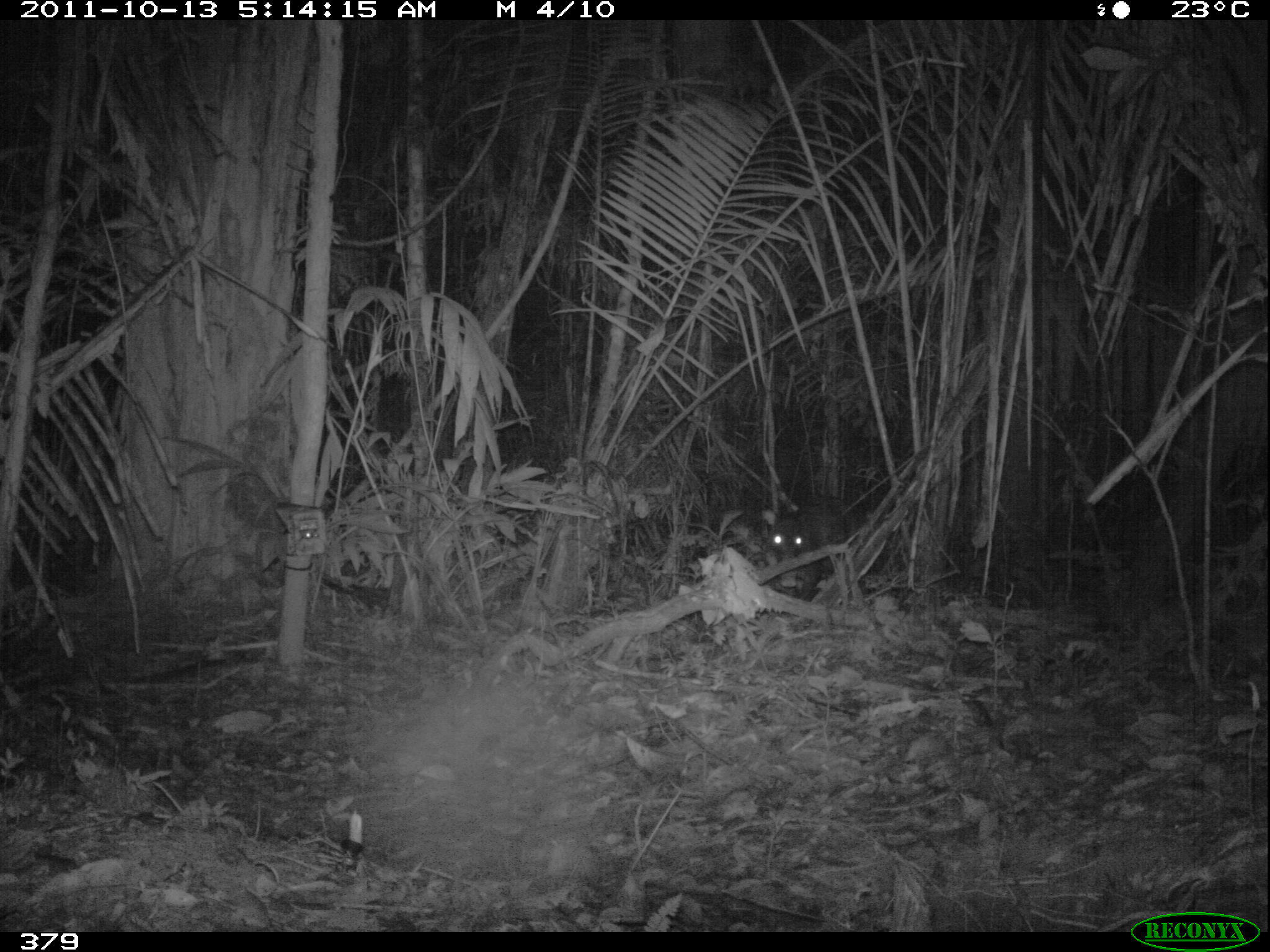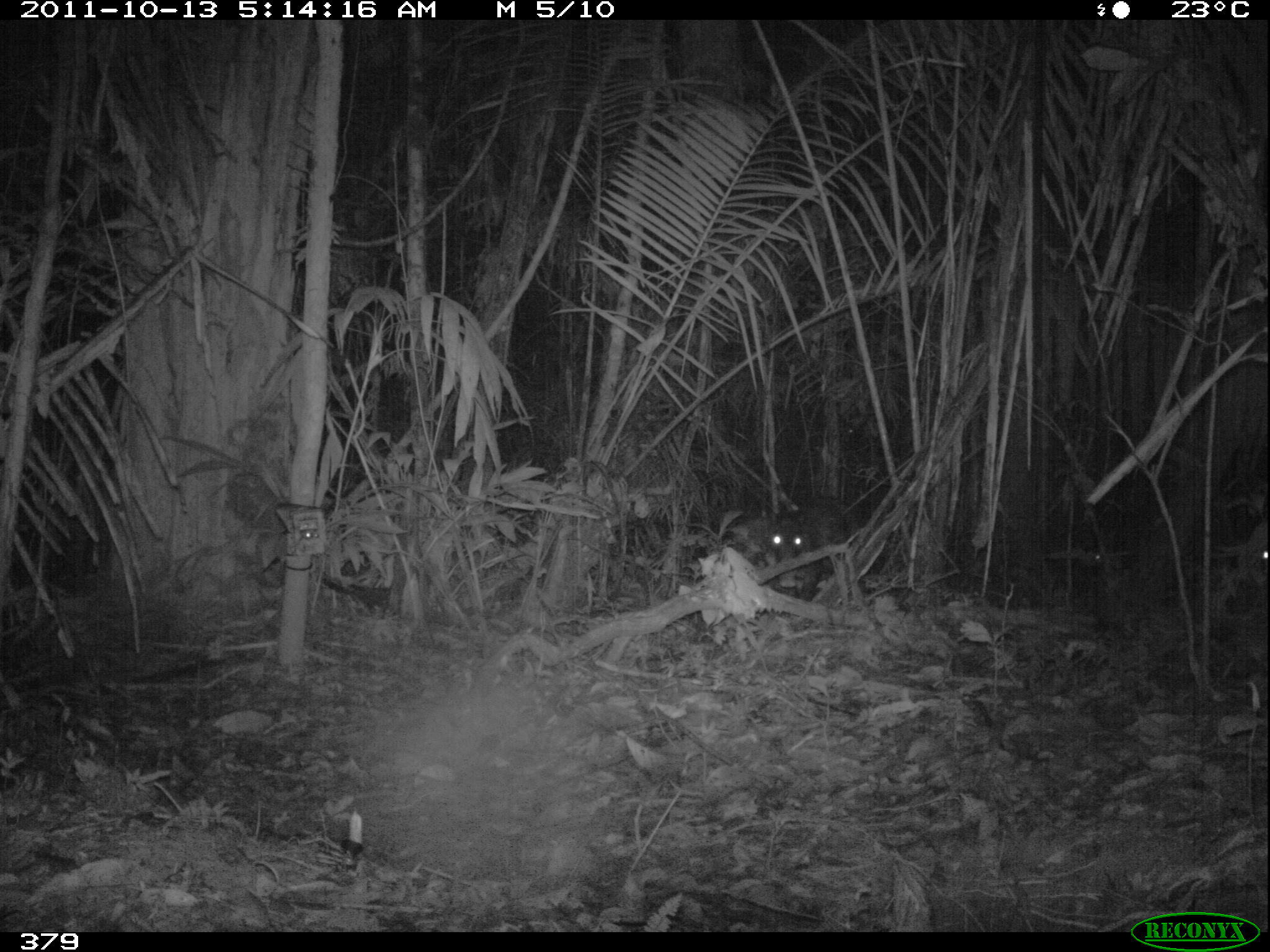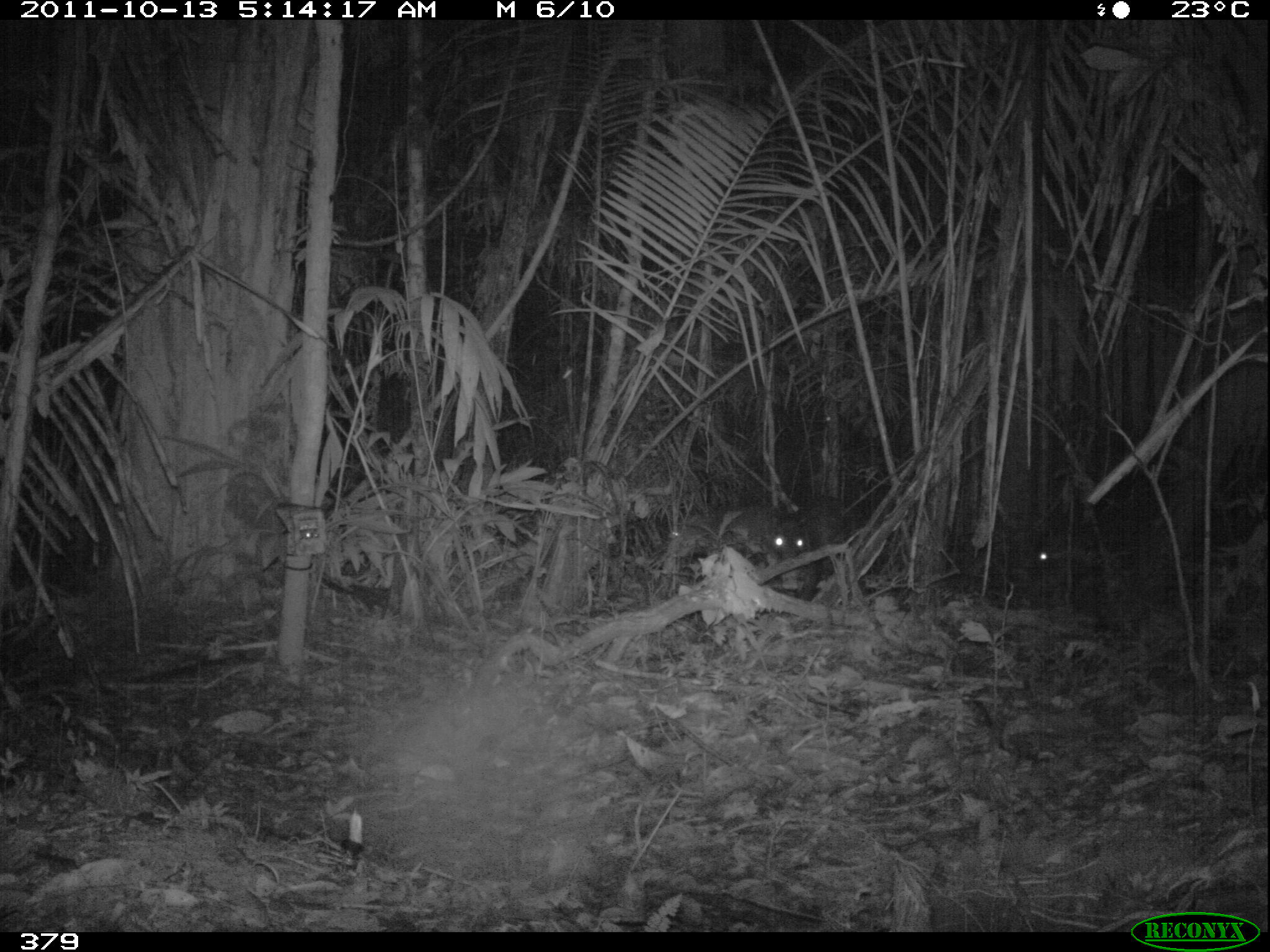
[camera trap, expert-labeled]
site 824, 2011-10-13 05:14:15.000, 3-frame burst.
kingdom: Animalia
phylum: Chordata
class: Mammalia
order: Artiodactyla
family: Tayassuidae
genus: Tayassu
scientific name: Tayassu pecari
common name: white-lipped peccary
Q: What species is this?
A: Tayassu pecari (white-lipped peccary).